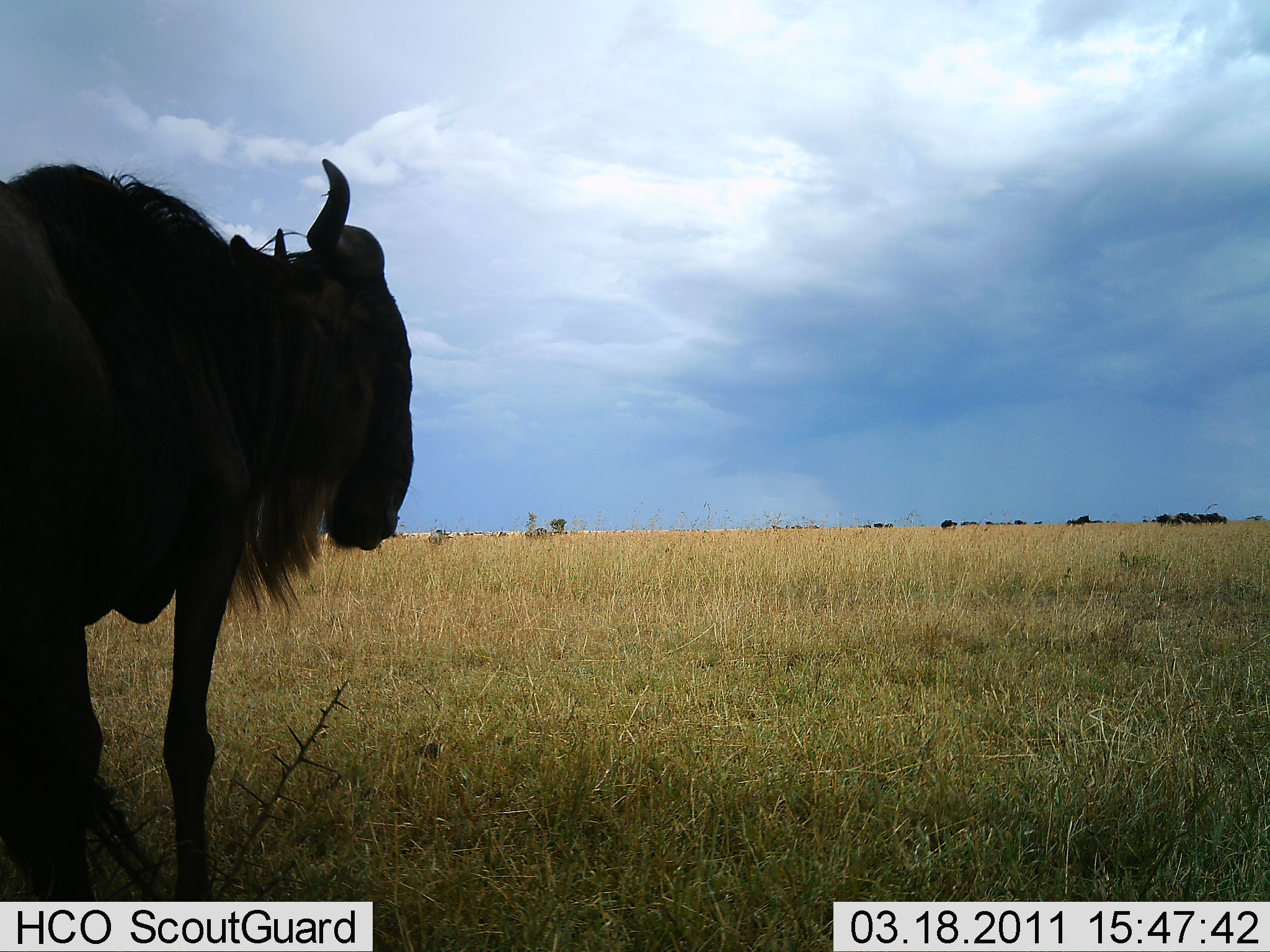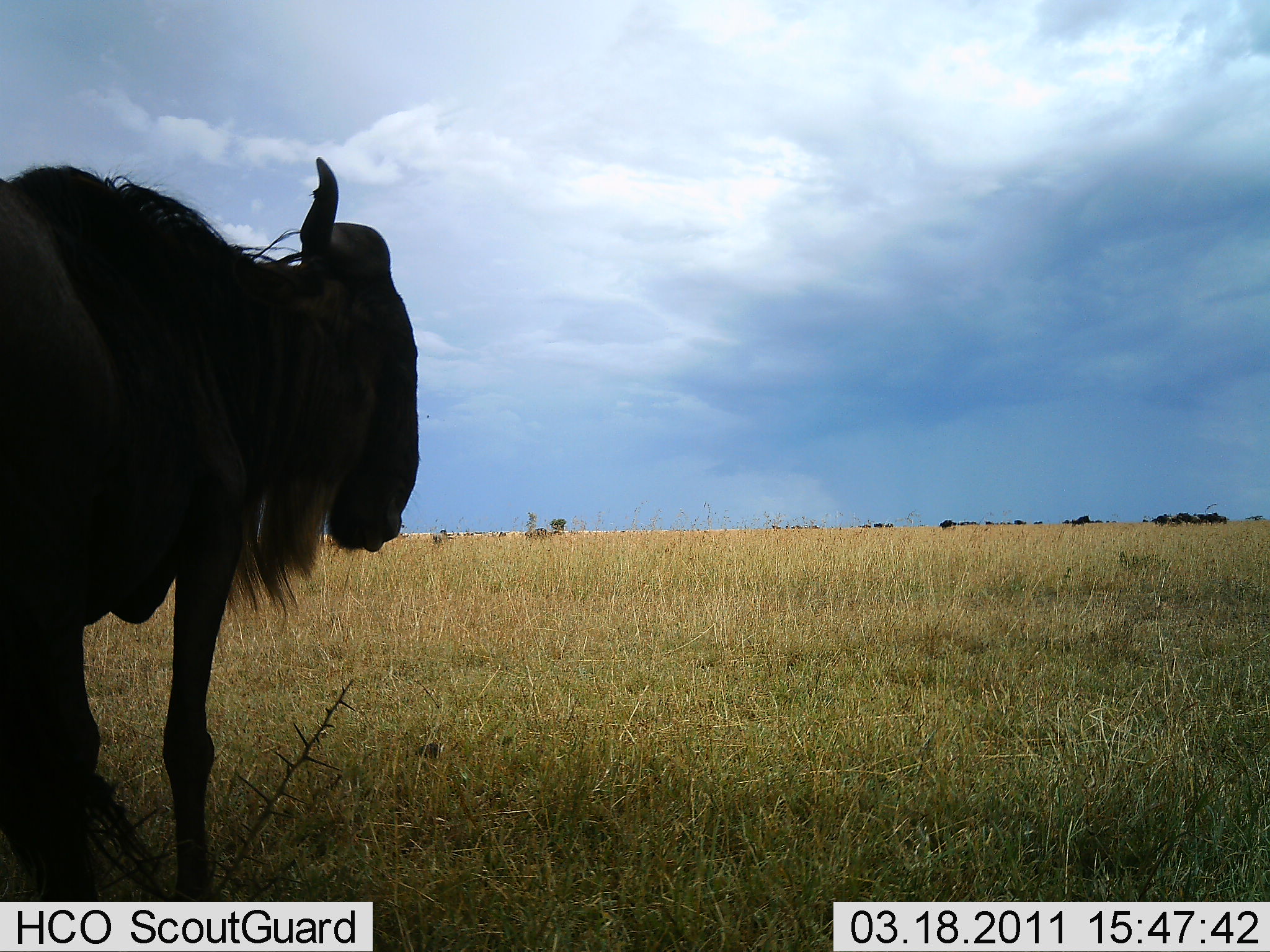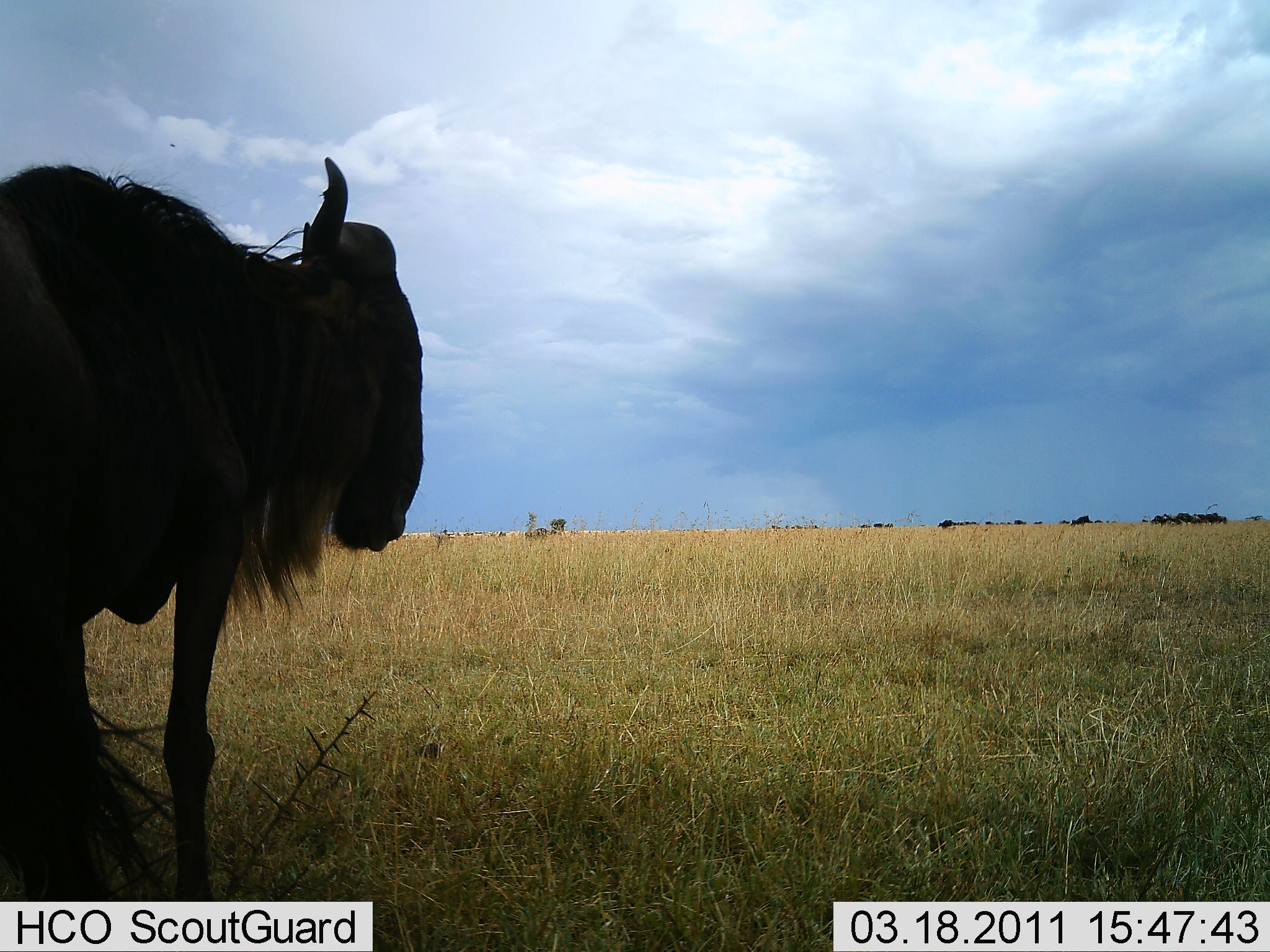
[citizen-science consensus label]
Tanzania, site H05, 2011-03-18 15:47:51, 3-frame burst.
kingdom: Animalia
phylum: Chordata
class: Mammalia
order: Artiodactyla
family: Bovidae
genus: Connochaetes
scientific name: Connochaetes taurinus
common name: blue wildebeest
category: wildebeest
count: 1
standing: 91%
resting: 9%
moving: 0%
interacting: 0%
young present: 0%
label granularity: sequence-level